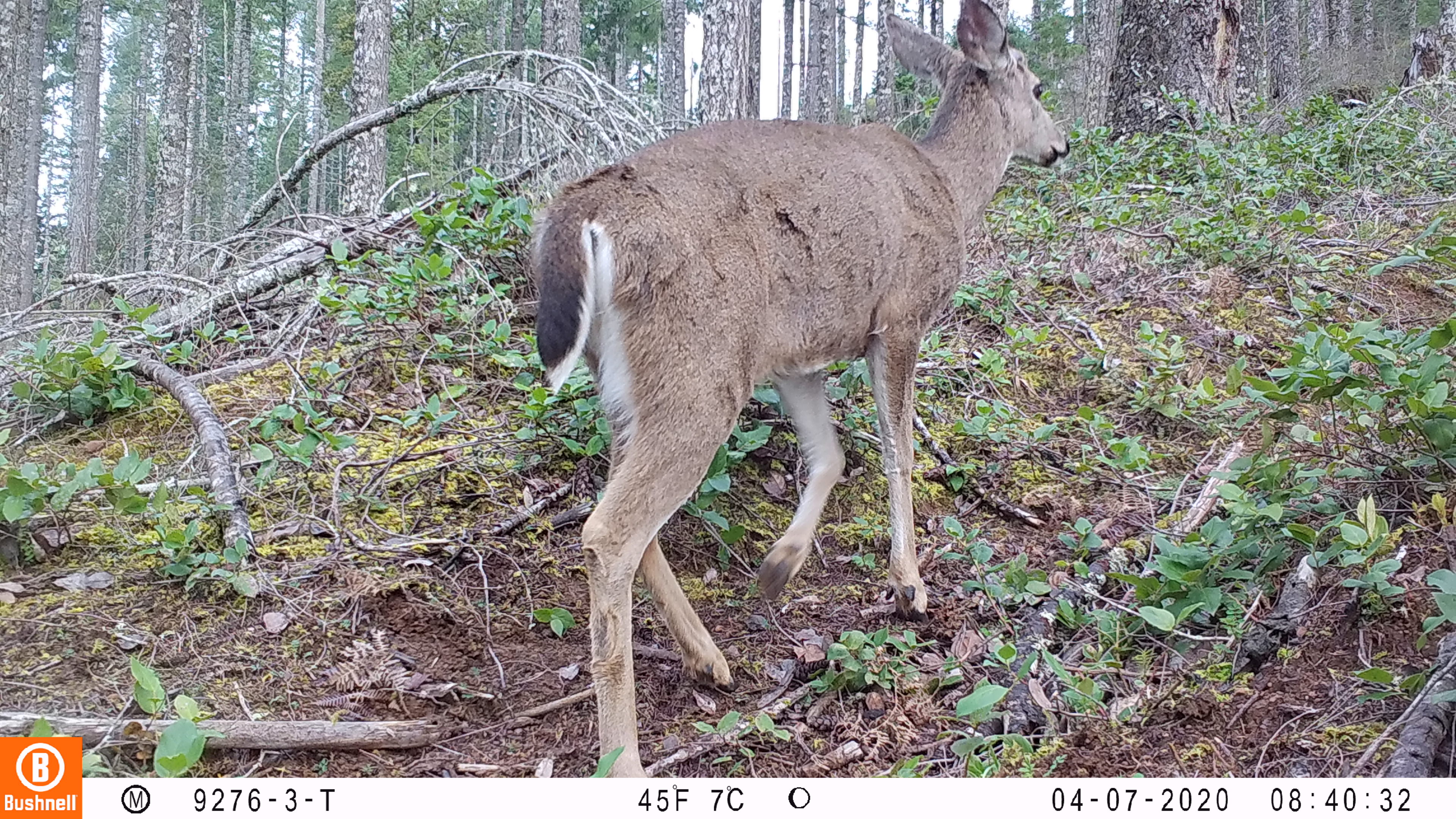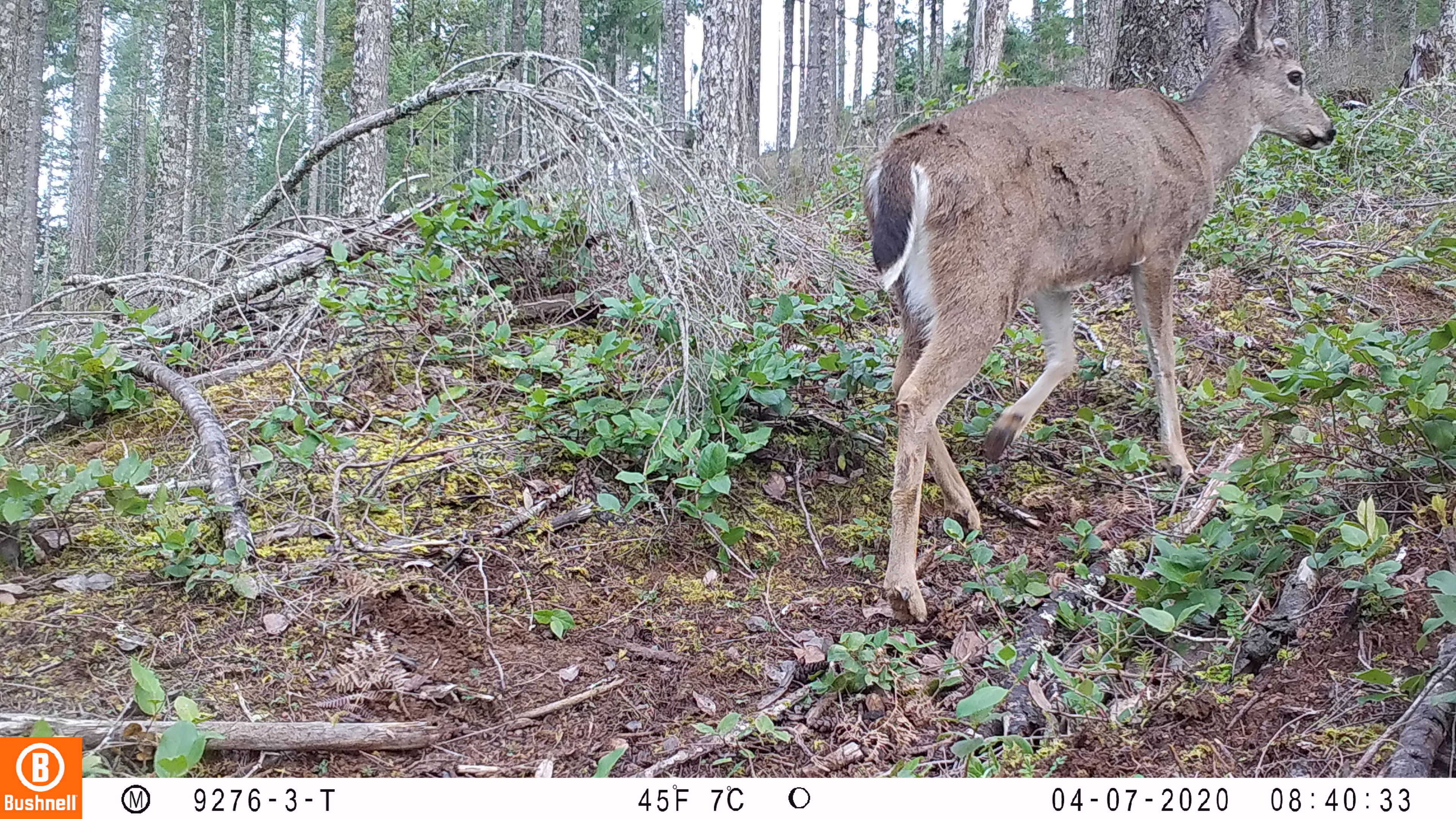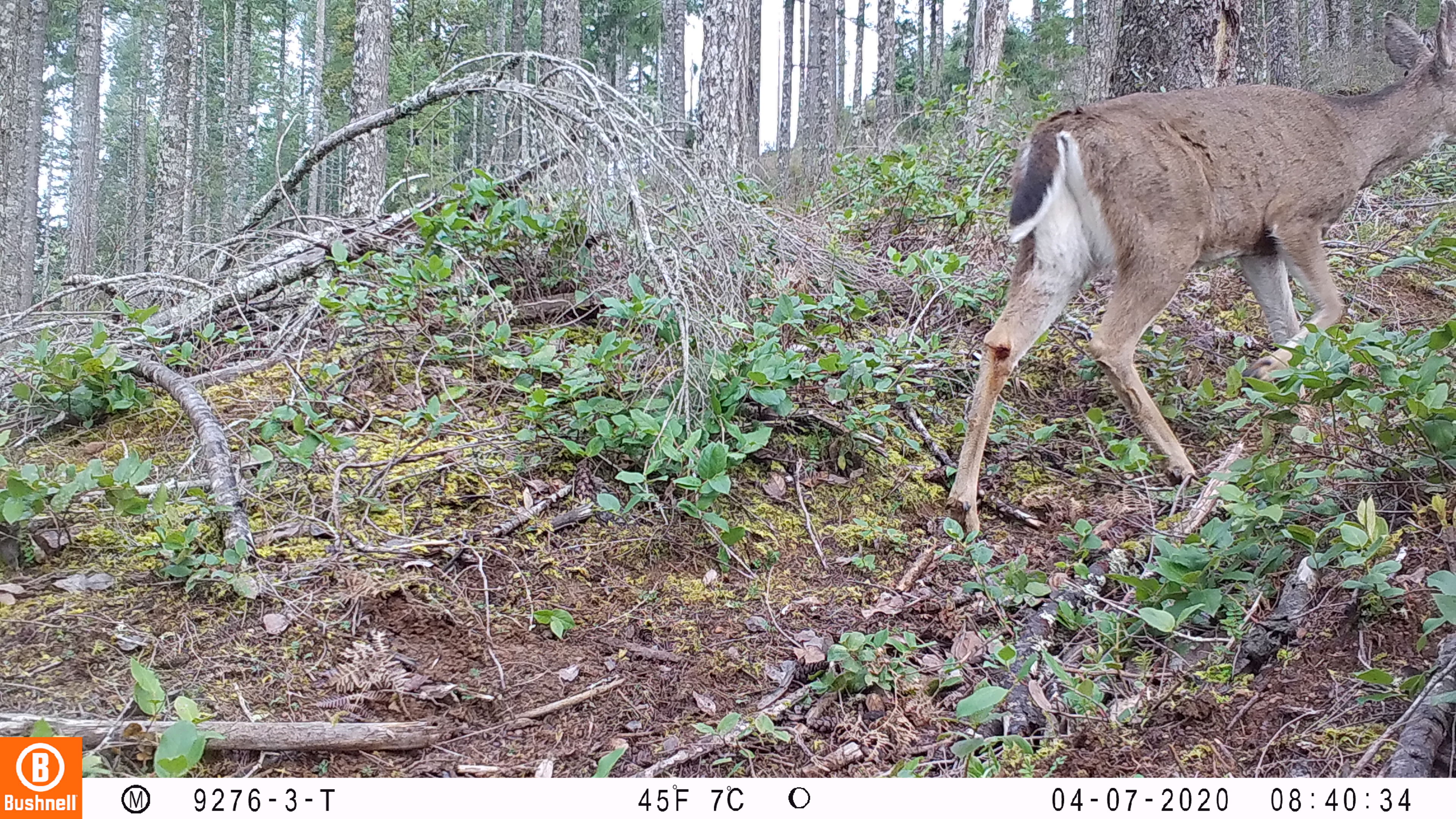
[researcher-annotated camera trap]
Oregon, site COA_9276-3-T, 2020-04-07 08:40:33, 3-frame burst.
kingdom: Animalia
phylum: Chordata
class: Mammalia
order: Artiodactyla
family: Cervidae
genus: Odocoileus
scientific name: Odocoileus hemionus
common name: black-tailed deer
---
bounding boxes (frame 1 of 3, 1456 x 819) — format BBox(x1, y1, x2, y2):
black-tailed deer: BBox(527, 1, 1073, 766)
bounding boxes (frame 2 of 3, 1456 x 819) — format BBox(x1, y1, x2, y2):
black-tailed deer: BBox(857, 1, 1350, 632)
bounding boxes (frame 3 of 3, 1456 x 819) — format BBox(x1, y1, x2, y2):
black-tailed deer: BBox(941, 0, 1453, 541)